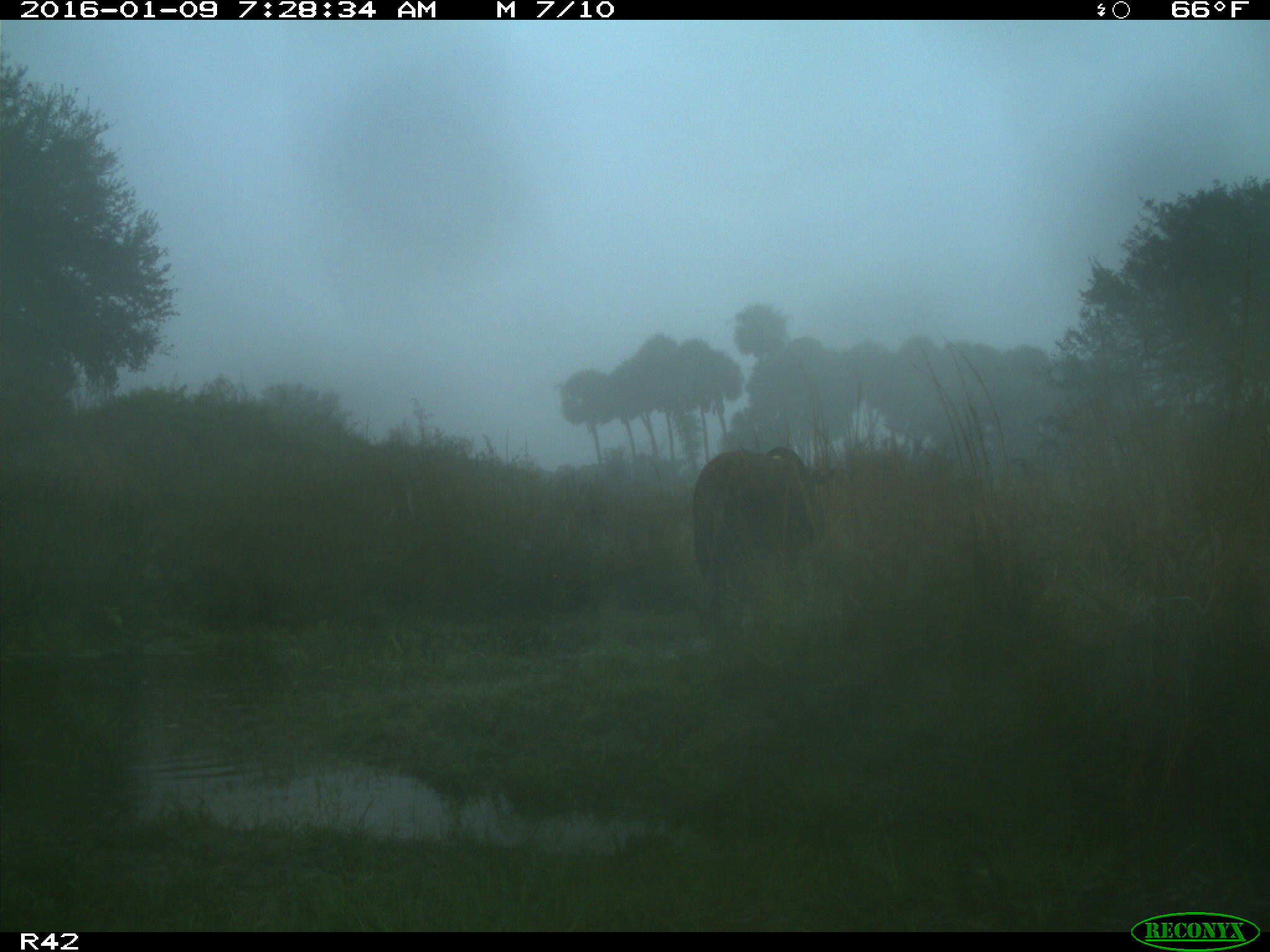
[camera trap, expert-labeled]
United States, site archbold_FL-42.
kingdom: Animalia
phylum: Chordata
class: Mammalia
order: Artiodactyla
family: Bovidae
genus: Bos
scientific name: Bos taurus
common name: domestic cow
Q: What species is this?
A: Bos taurus (domestic cow).